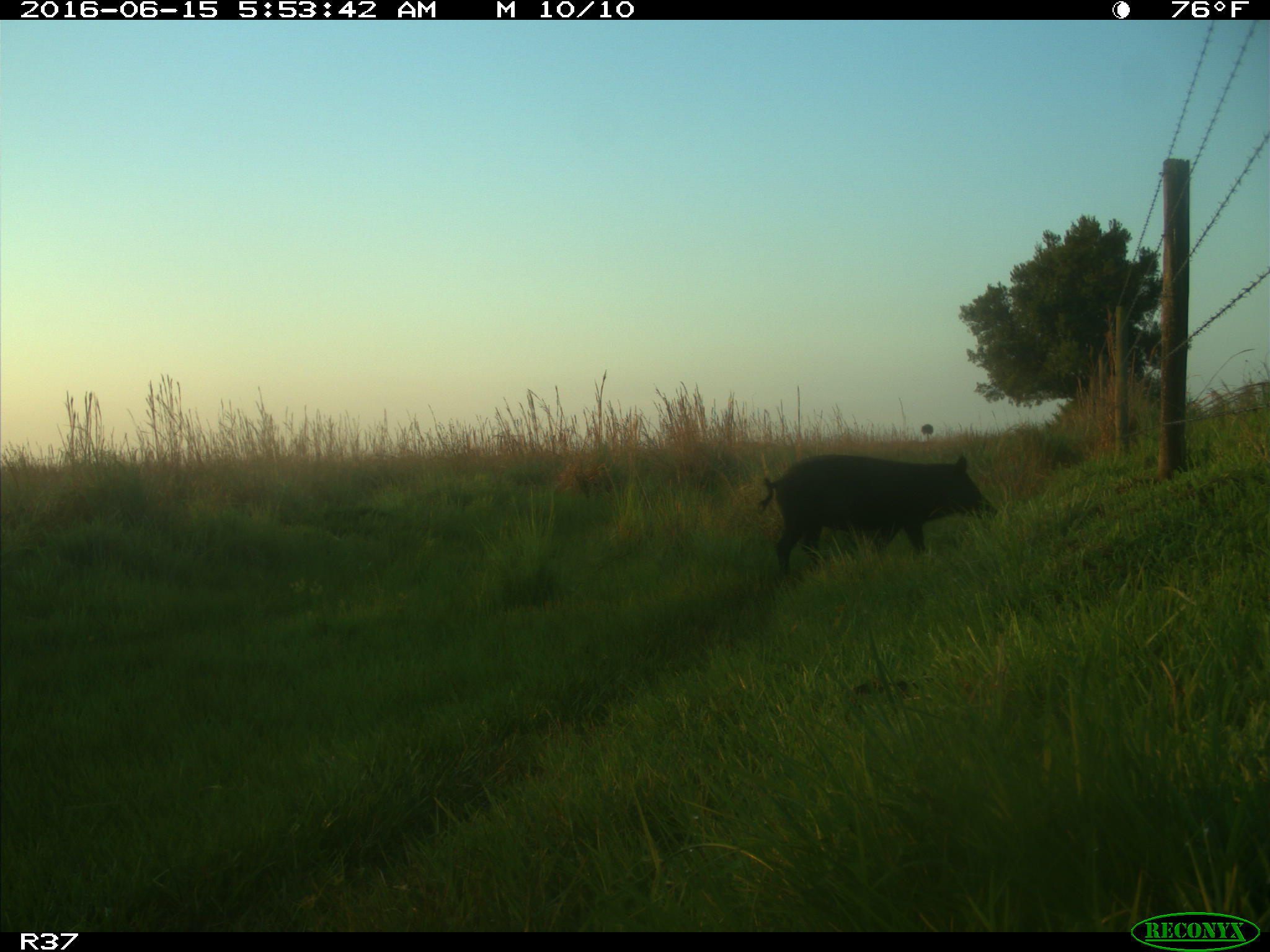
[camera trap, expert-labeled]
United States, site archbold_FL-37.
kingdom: Animalia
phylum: Chordata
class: Mammalia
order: Artiodactyla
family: Suidae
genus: Sus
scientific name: Sus scrofa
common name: wild boar